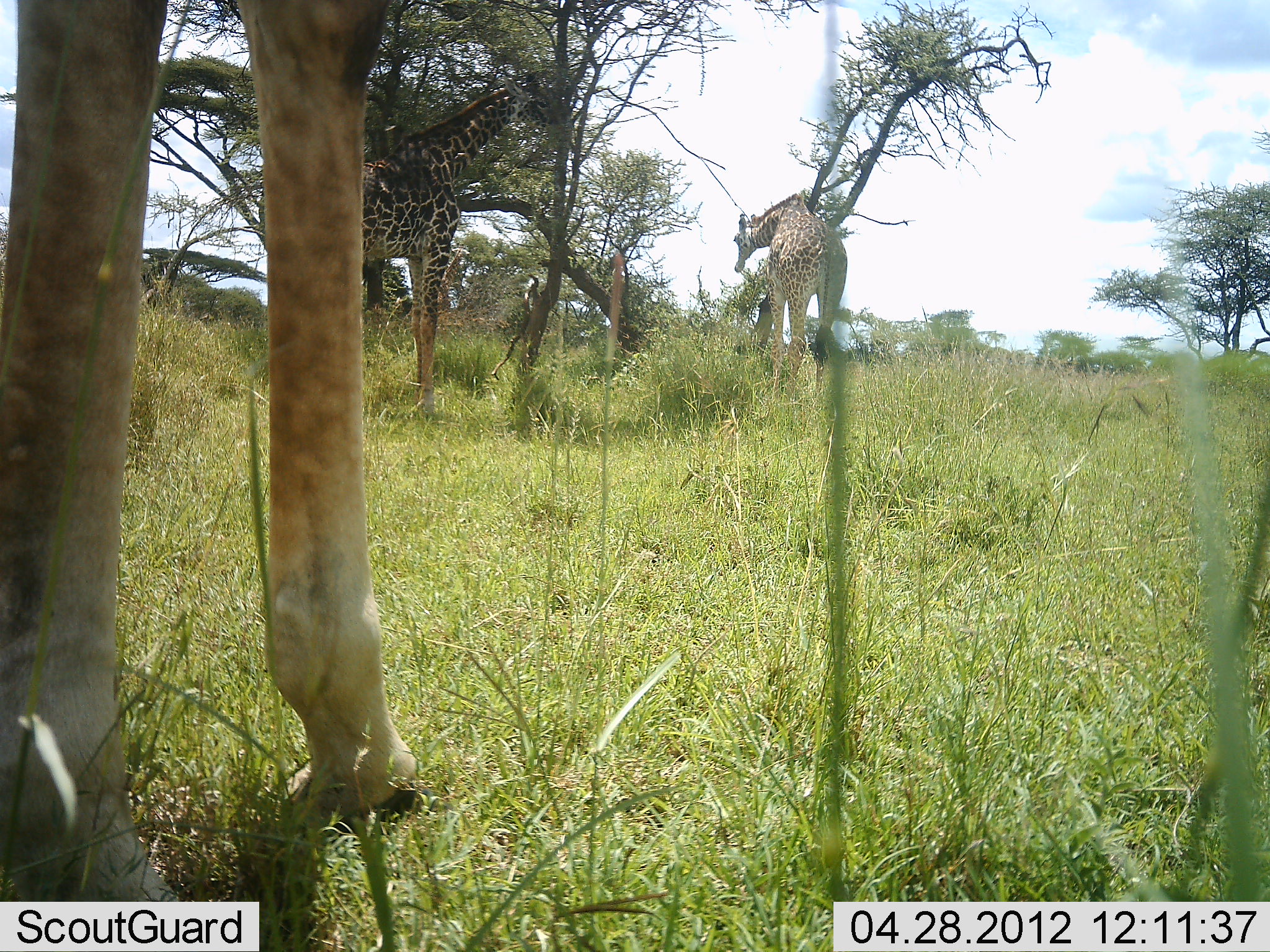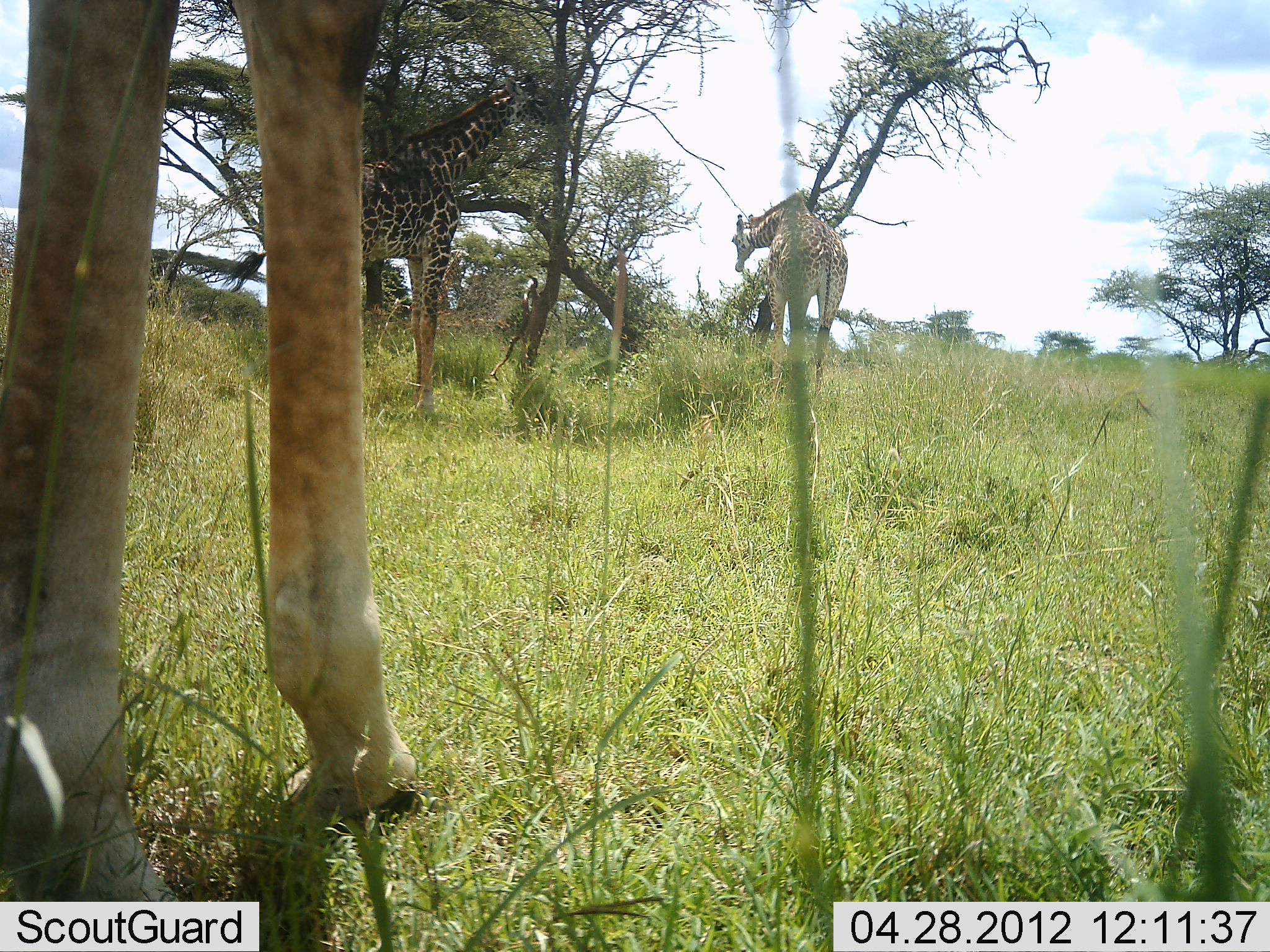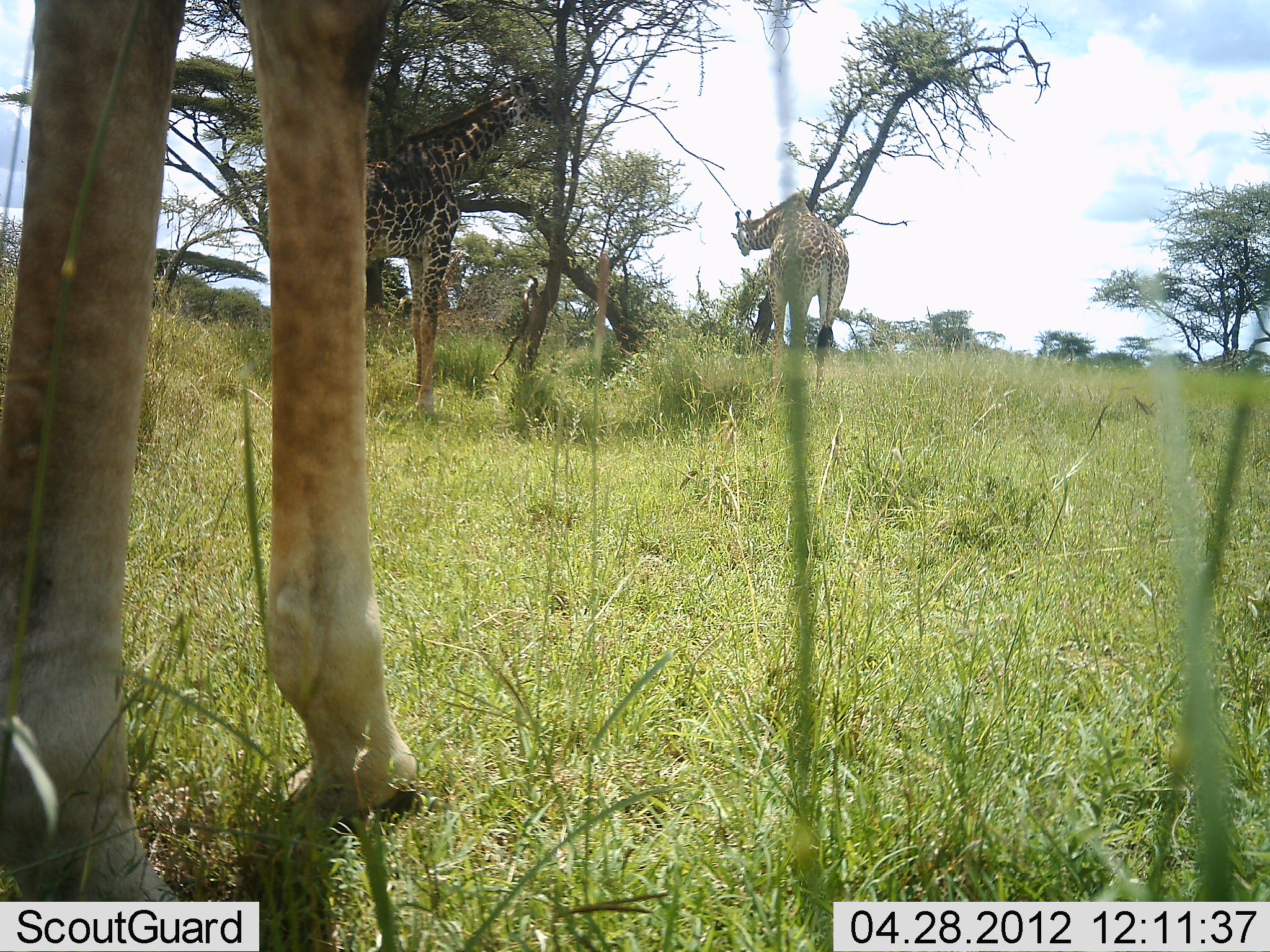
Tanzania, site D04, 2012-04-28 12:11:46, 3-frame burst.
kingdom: Animalia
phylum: Chordata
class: Mammalia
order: Artiodactyla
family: Giraffidae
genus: Giraffa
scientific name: Giraffa camelopardalis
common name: giraffe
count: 3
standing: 67%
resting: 7%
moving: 4%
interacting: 0%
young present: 0%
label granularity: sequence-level